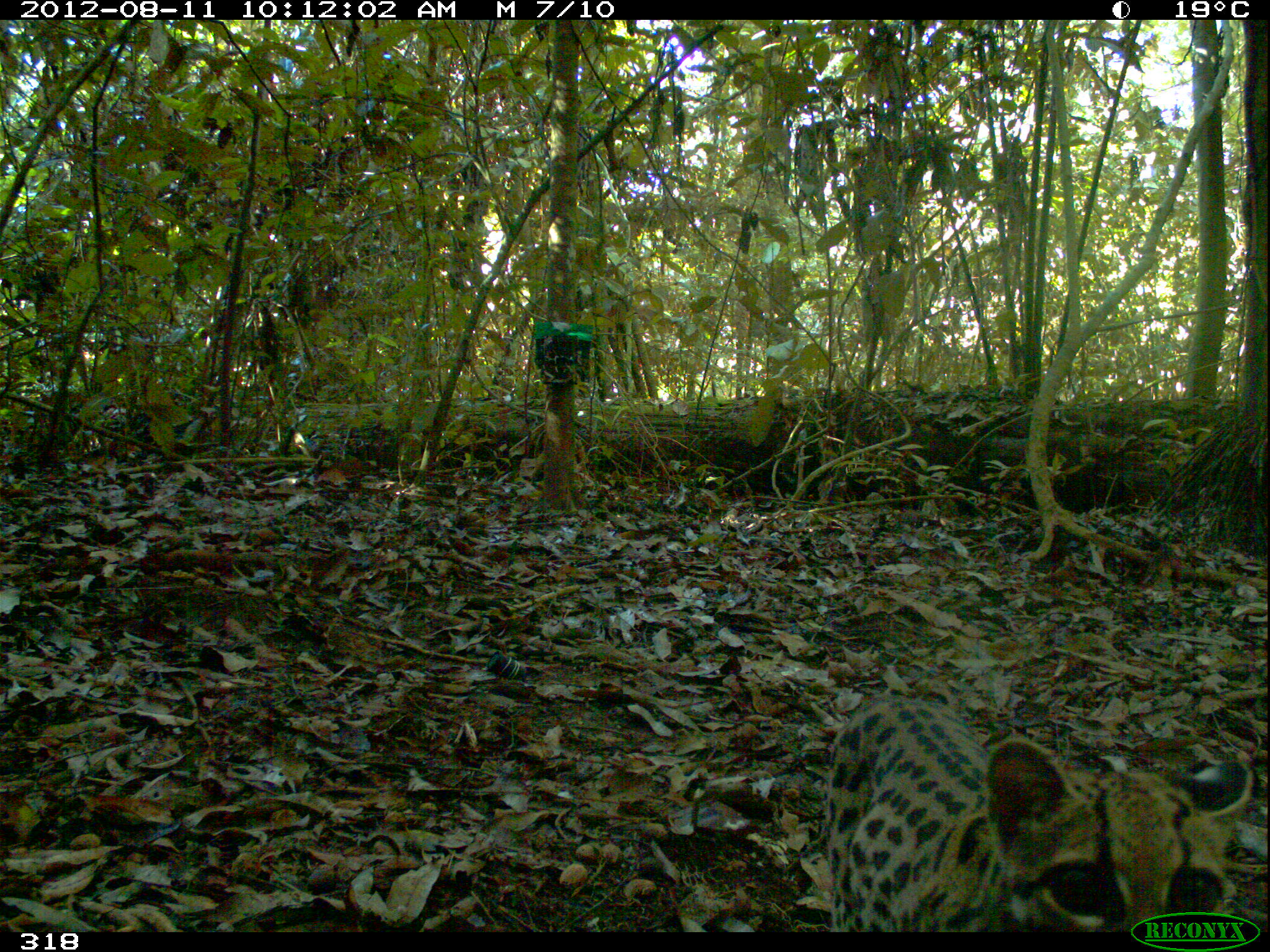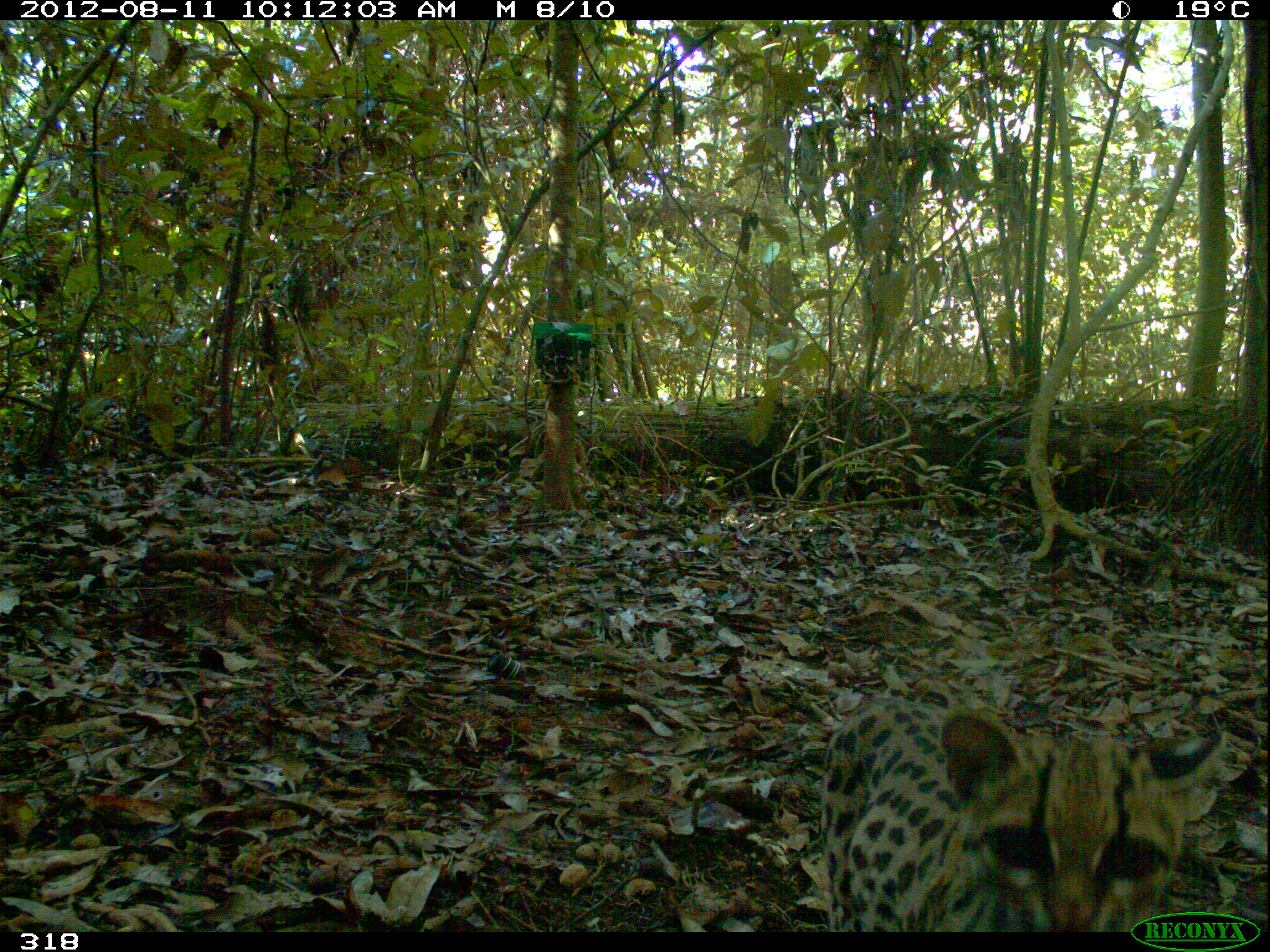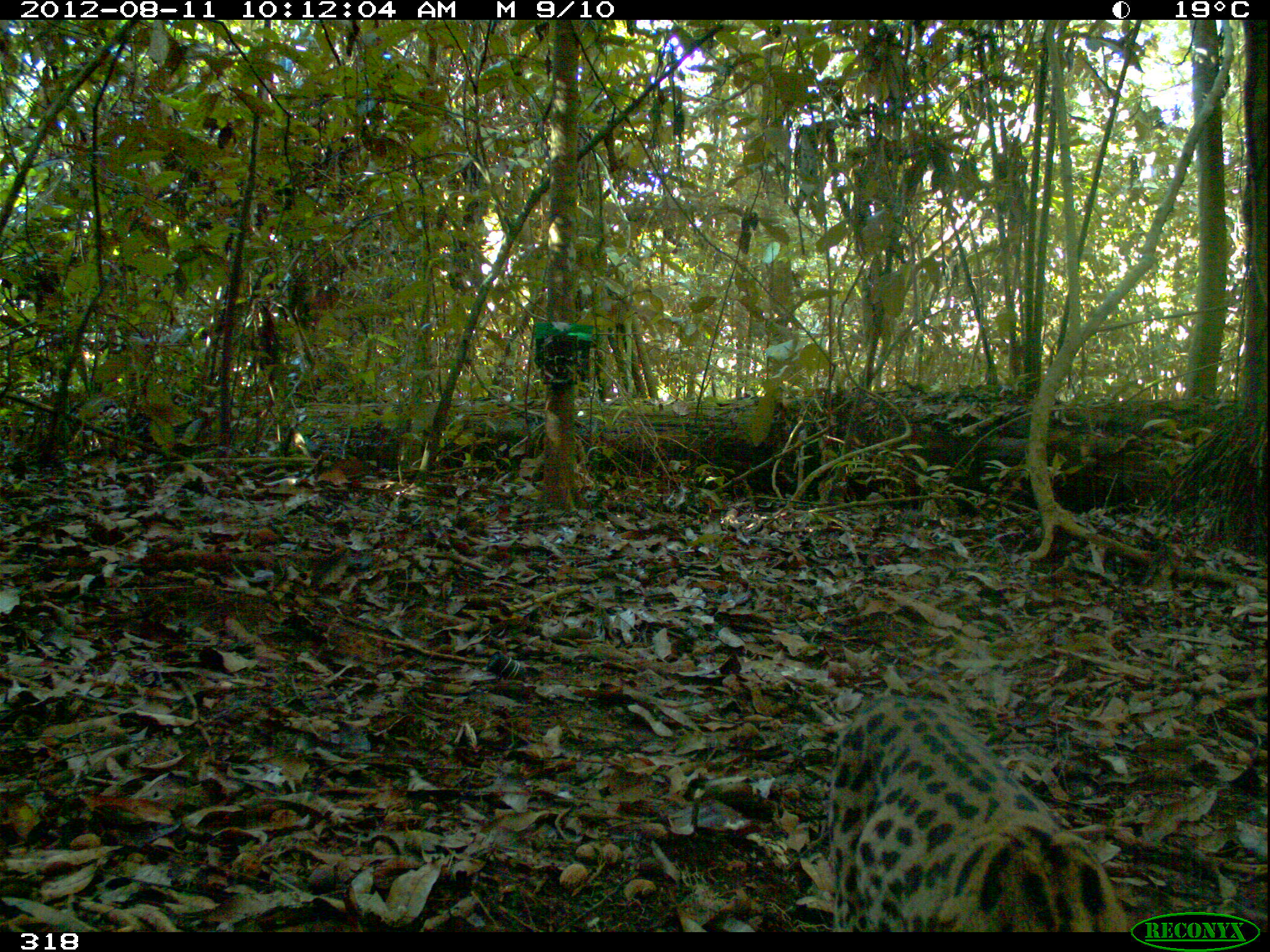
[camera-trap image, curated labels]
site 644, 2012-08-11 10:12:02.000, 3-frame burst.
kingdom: Animalia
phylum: Chordata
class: Mammalia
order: Carnivora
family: Felidae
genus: Leopardus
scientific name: Leopardus wiedii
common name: margay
Leopardus wiedii (margay).